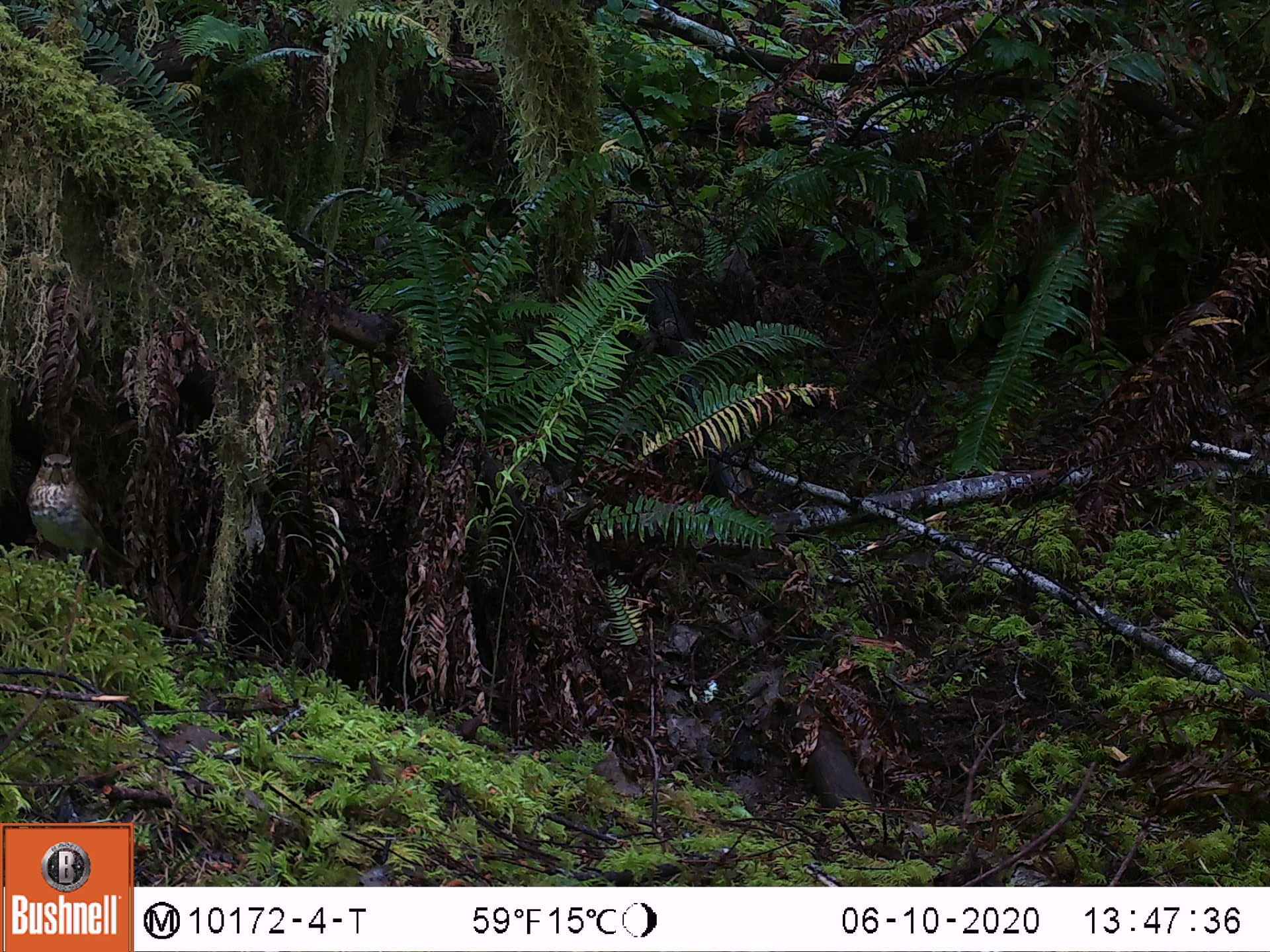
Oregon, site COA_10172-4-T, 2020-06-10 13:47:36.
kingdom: Animalia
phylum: Chordata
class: Aves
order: Passeriformes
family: Turdidae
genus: Catharus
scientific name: Catharus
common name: brown thrushes and nightingale-thrushes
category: catharus species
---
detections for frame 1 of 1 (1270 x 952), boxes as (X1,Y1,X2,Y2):
catharus species: (9,433,165,614)